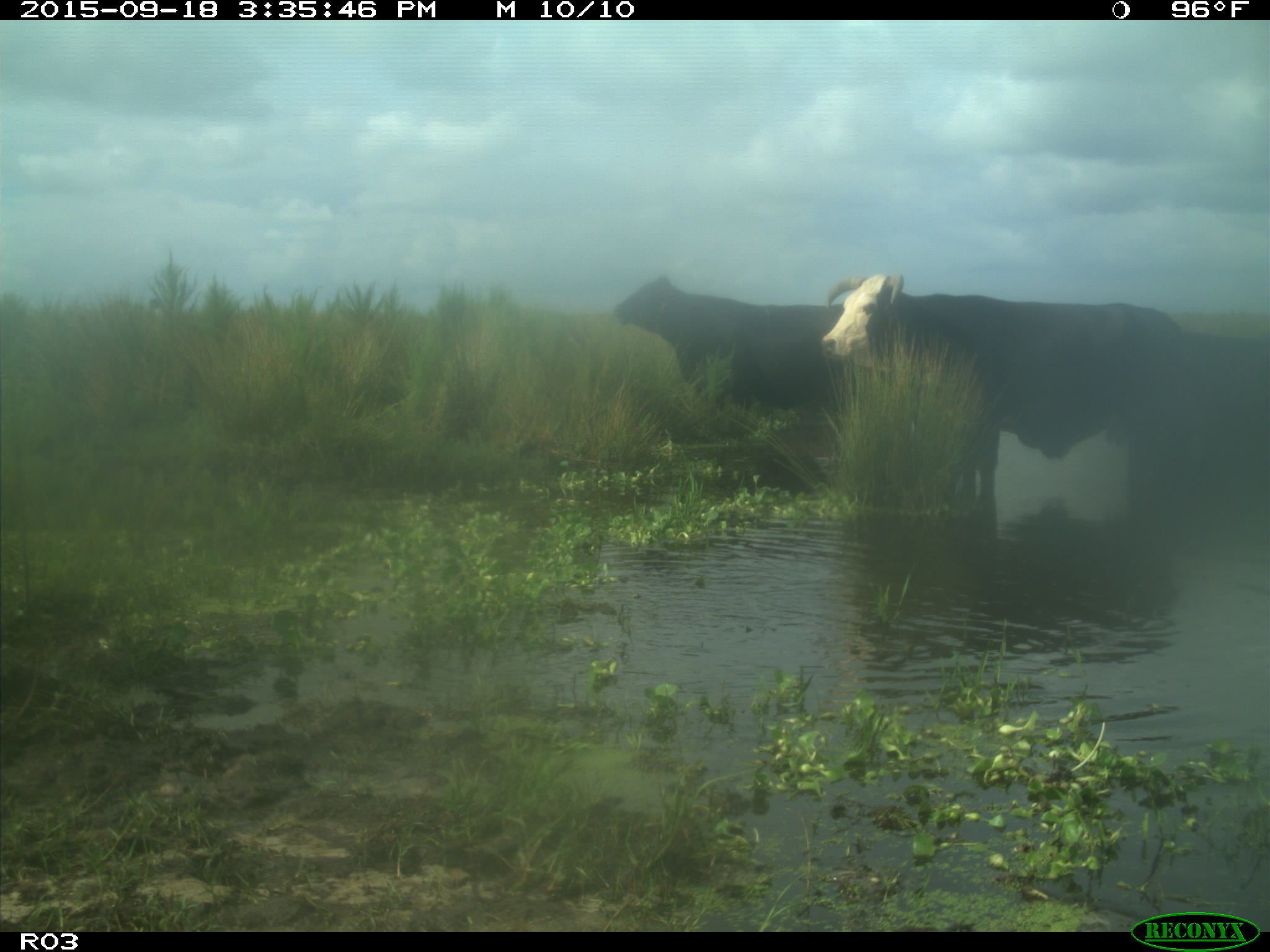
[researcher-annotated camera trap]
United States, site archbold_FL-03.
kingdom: Animalia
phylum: Chordata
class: Mammalia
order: Artiodactyla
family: Bovidae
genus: Bos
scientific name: Bos taurus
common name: domestic cow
Bos taurus (domestic cow).